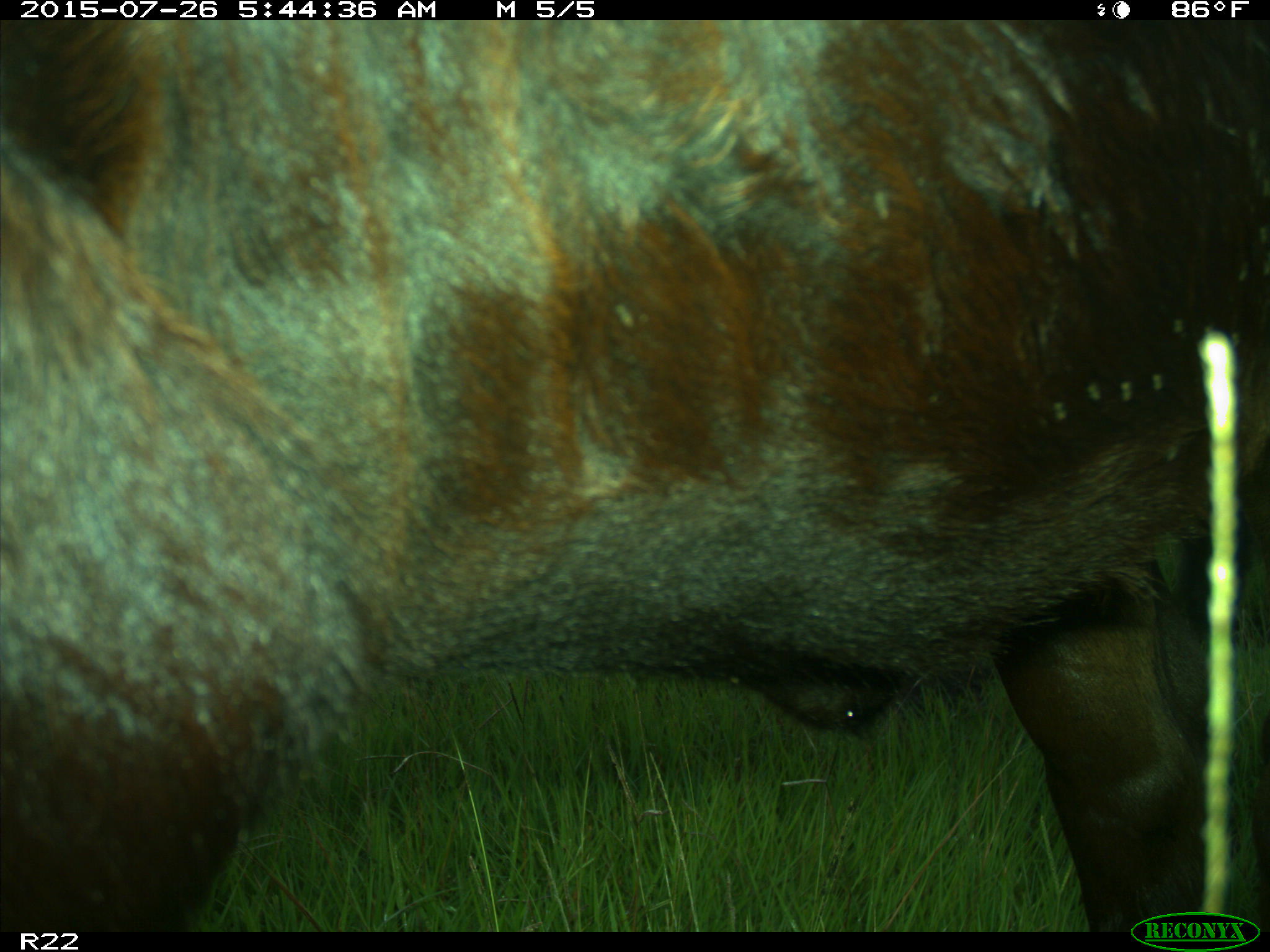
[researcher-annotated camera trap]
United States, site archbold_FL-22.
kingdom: Animalia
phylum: Chordata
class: Mammalia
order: Artiodactyla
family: Bovidae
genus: Bos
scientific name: Bos taurus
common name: domestic cow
Bos taurus (domestic cow).